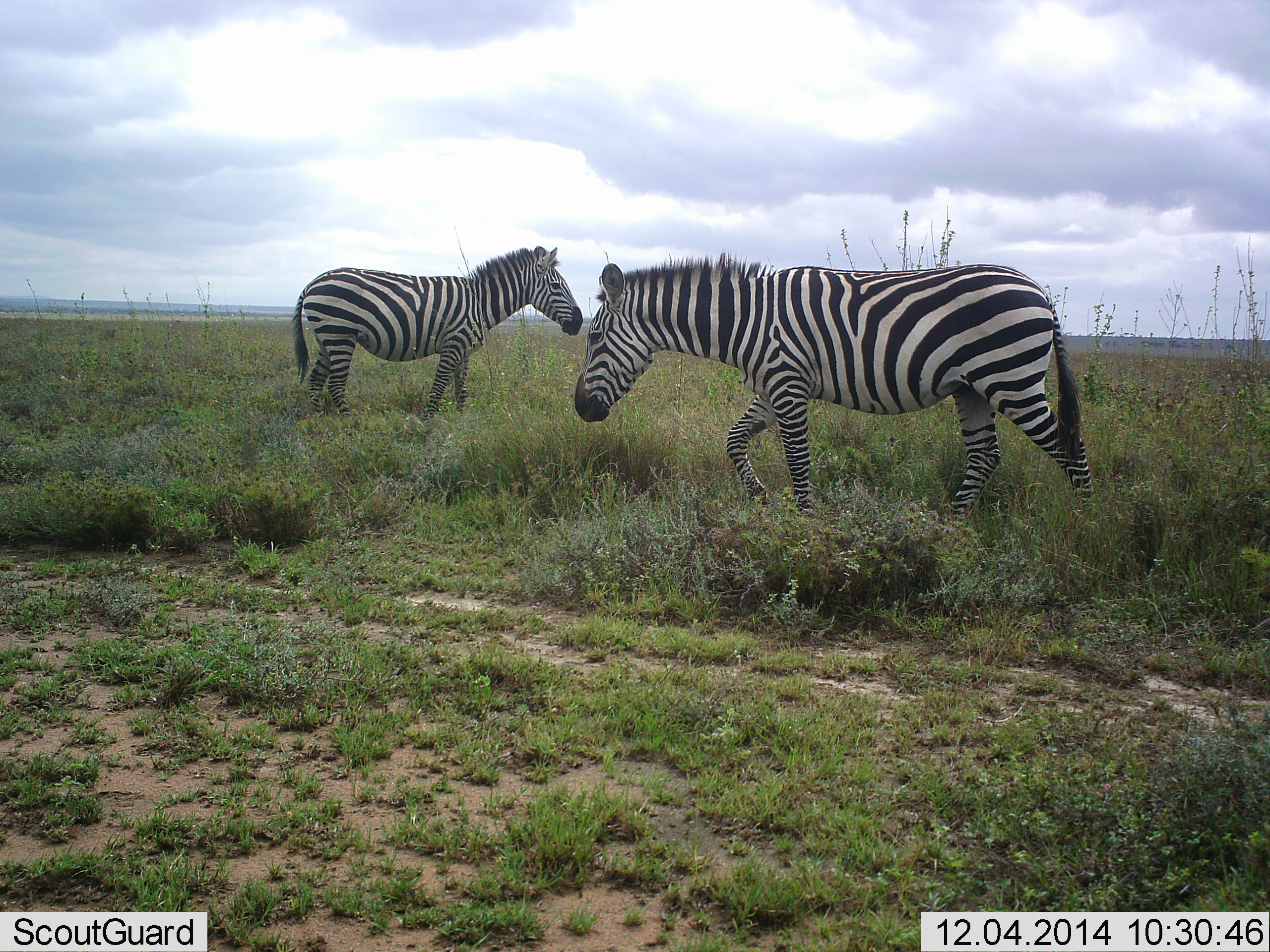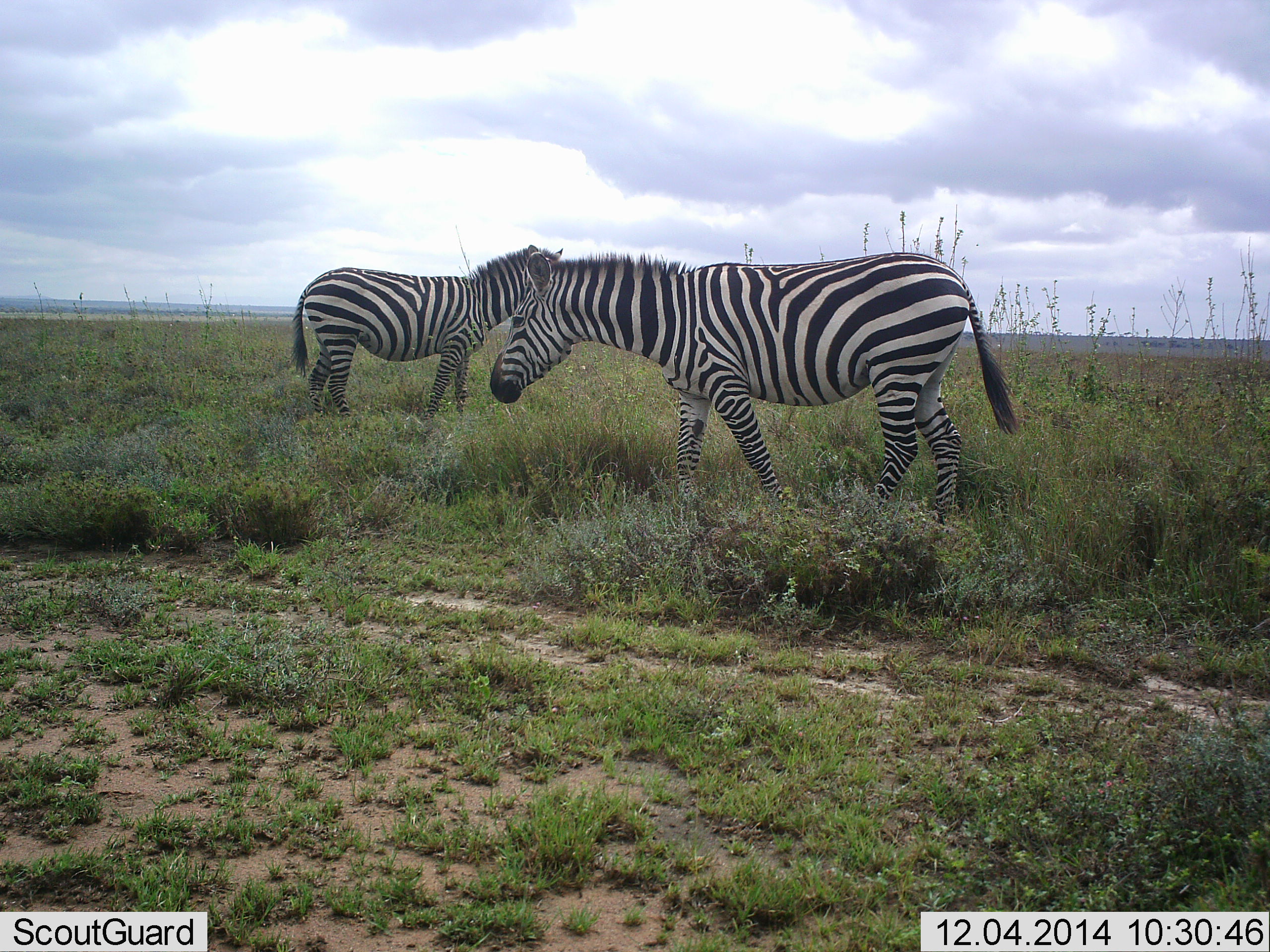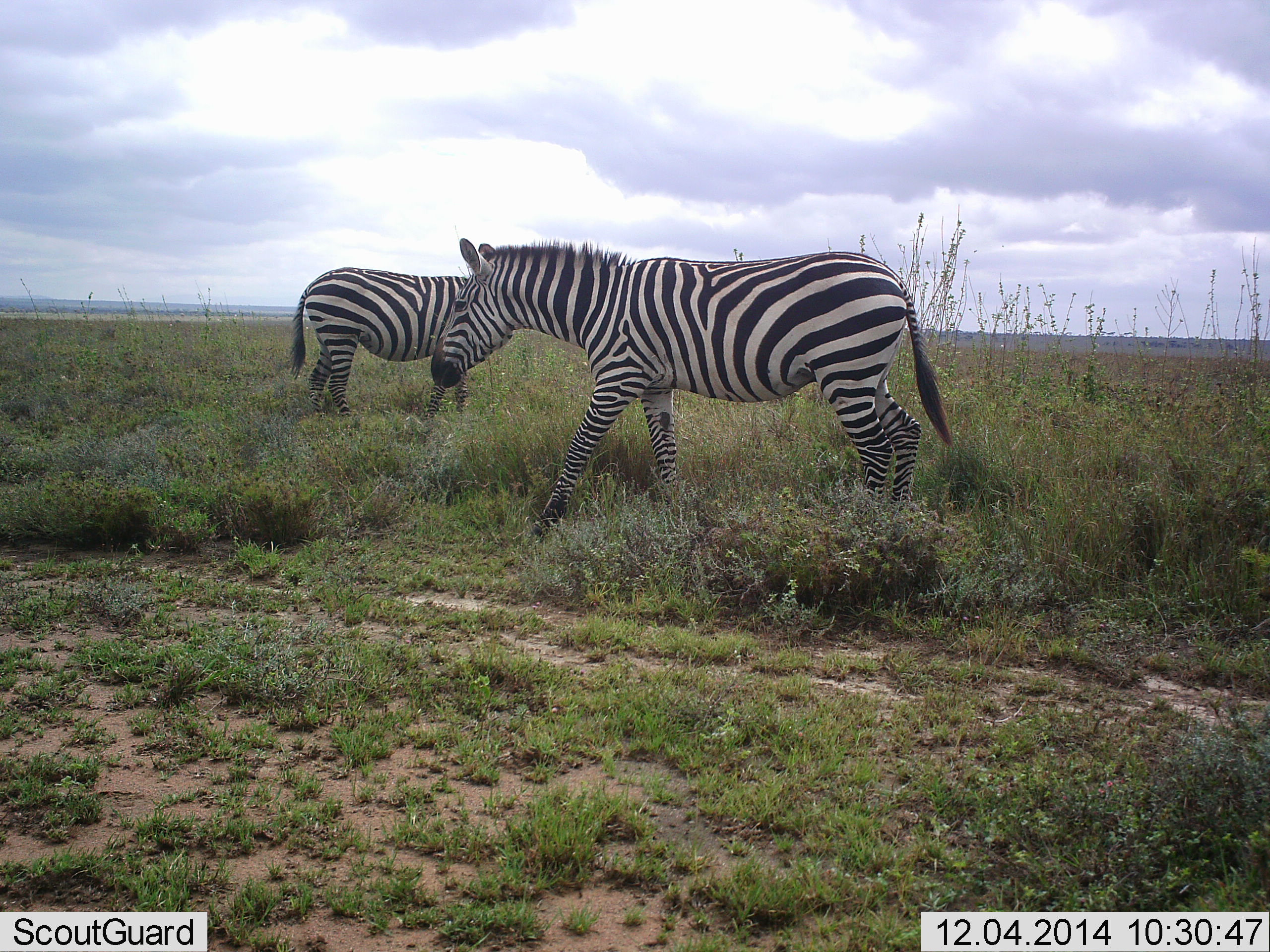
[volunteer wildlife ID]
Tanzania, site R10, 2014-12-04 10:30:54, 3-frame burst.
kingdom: Animalia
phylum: Chordata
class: Mammalia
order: Perissodactyla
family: Equidae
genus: Equus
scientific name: Equus quagga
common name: plains zebra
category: zebra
Zebra (plains zebra) (Equus quagga), count 2. Behavior (volunteer vote fractions): standing 70%, resting 0%, moving 80%, interacting 0%. Young present (vote fraction): 0%. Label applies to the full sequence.